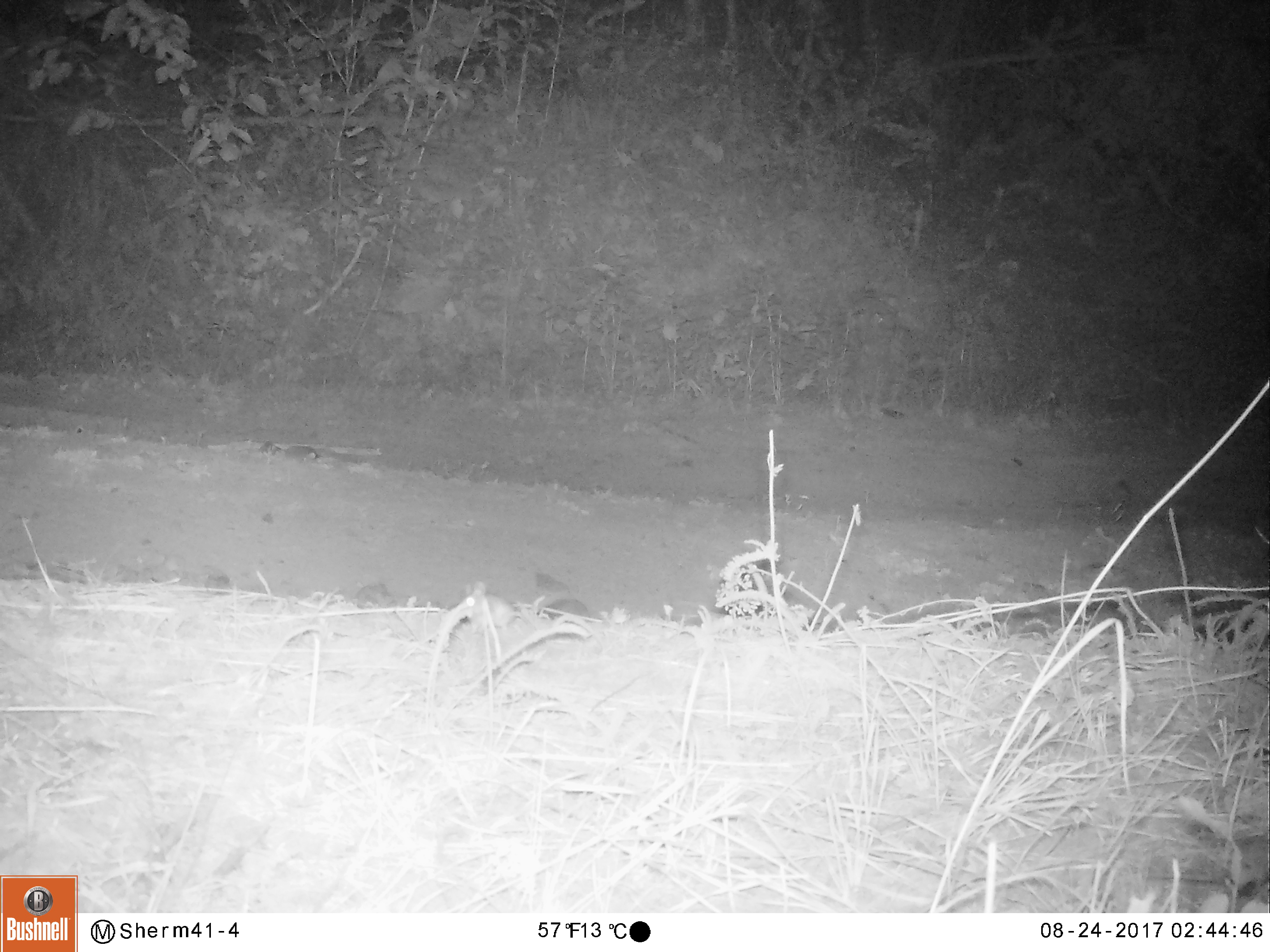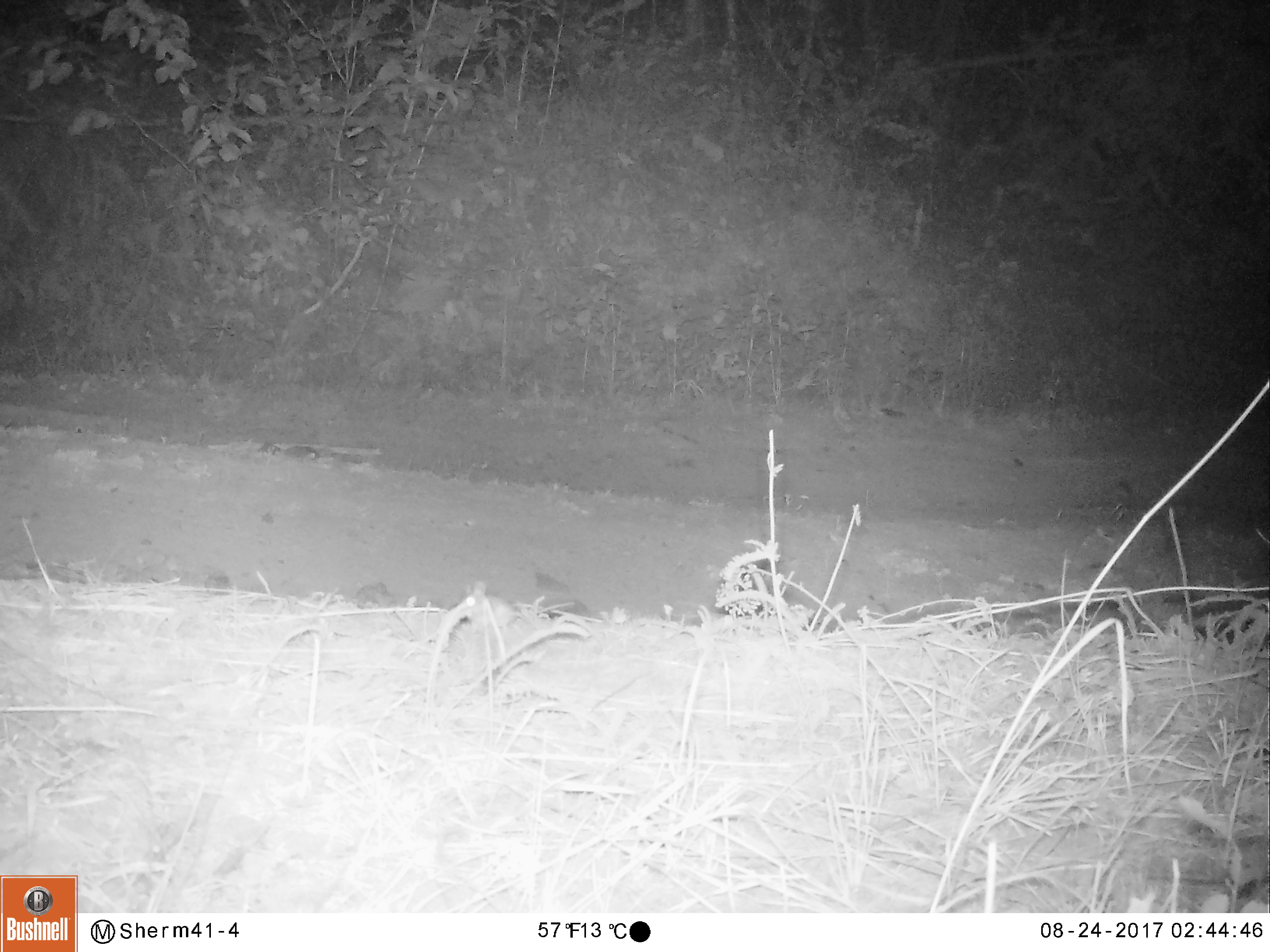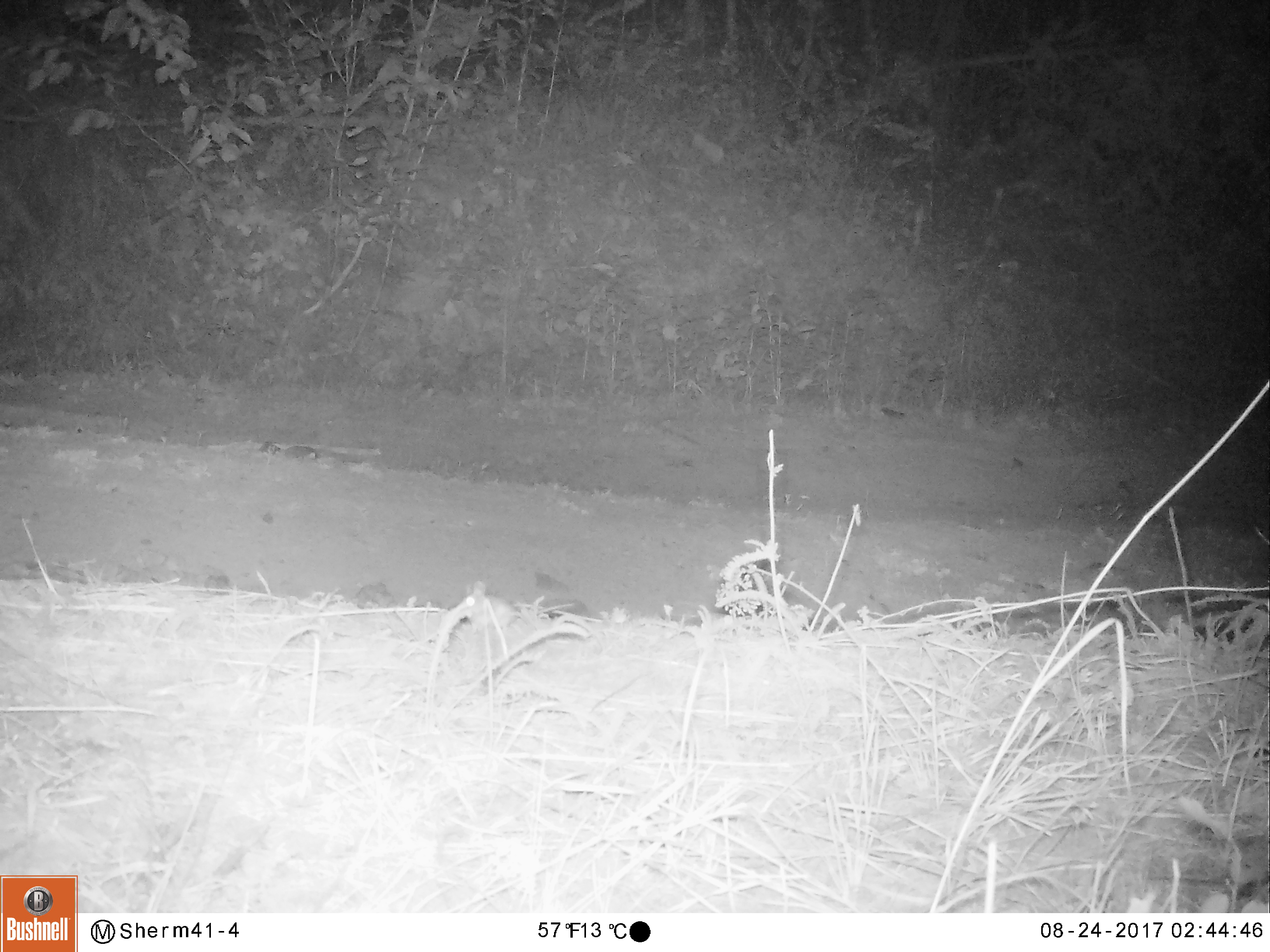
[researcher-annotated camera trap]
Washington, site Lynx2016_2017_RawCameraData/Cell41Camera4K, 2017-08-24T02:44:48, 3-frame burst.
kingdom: Animalia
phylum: Chordata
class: Mammalia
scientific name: Mammalia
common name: small mammal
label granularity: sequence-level